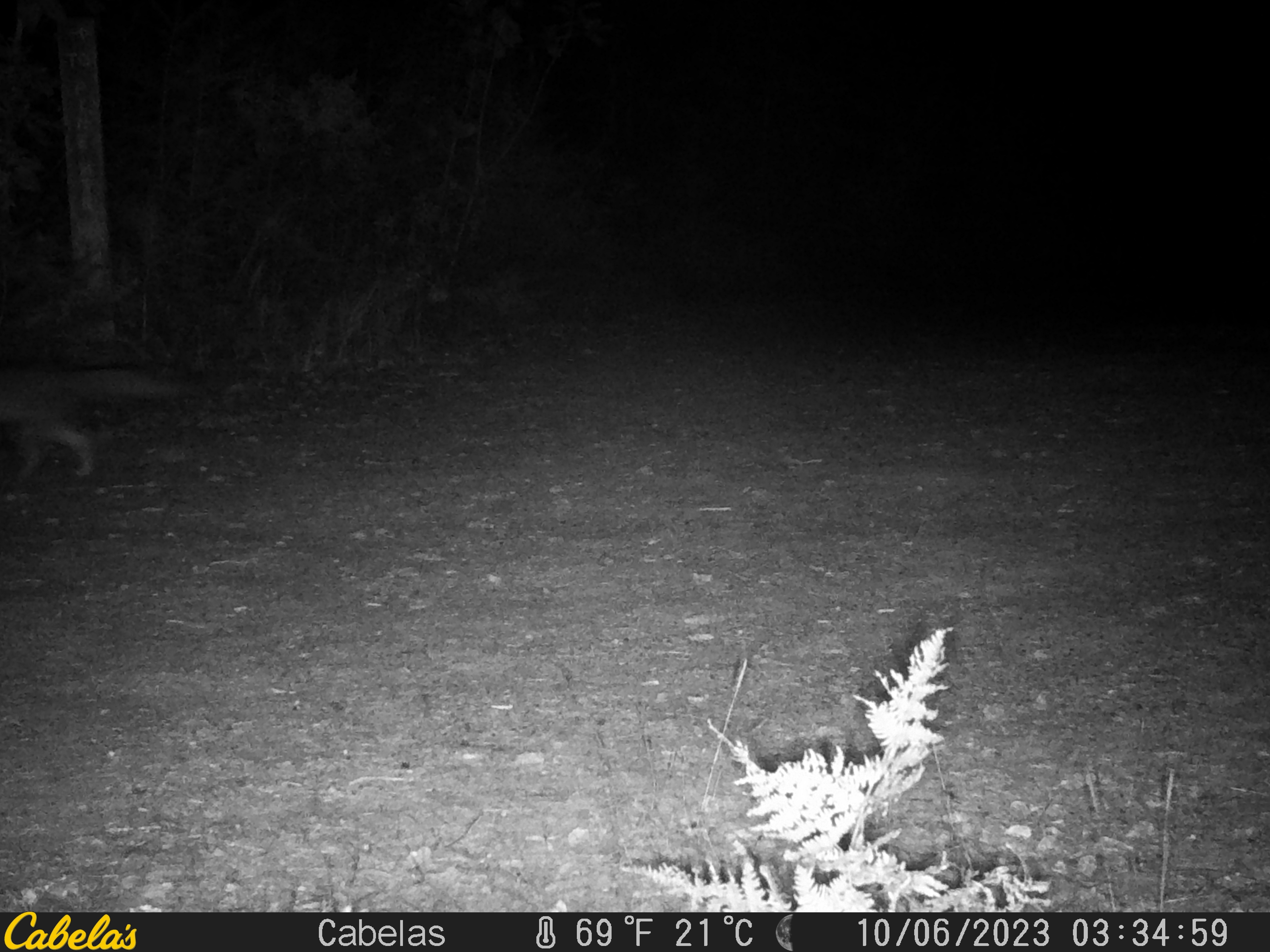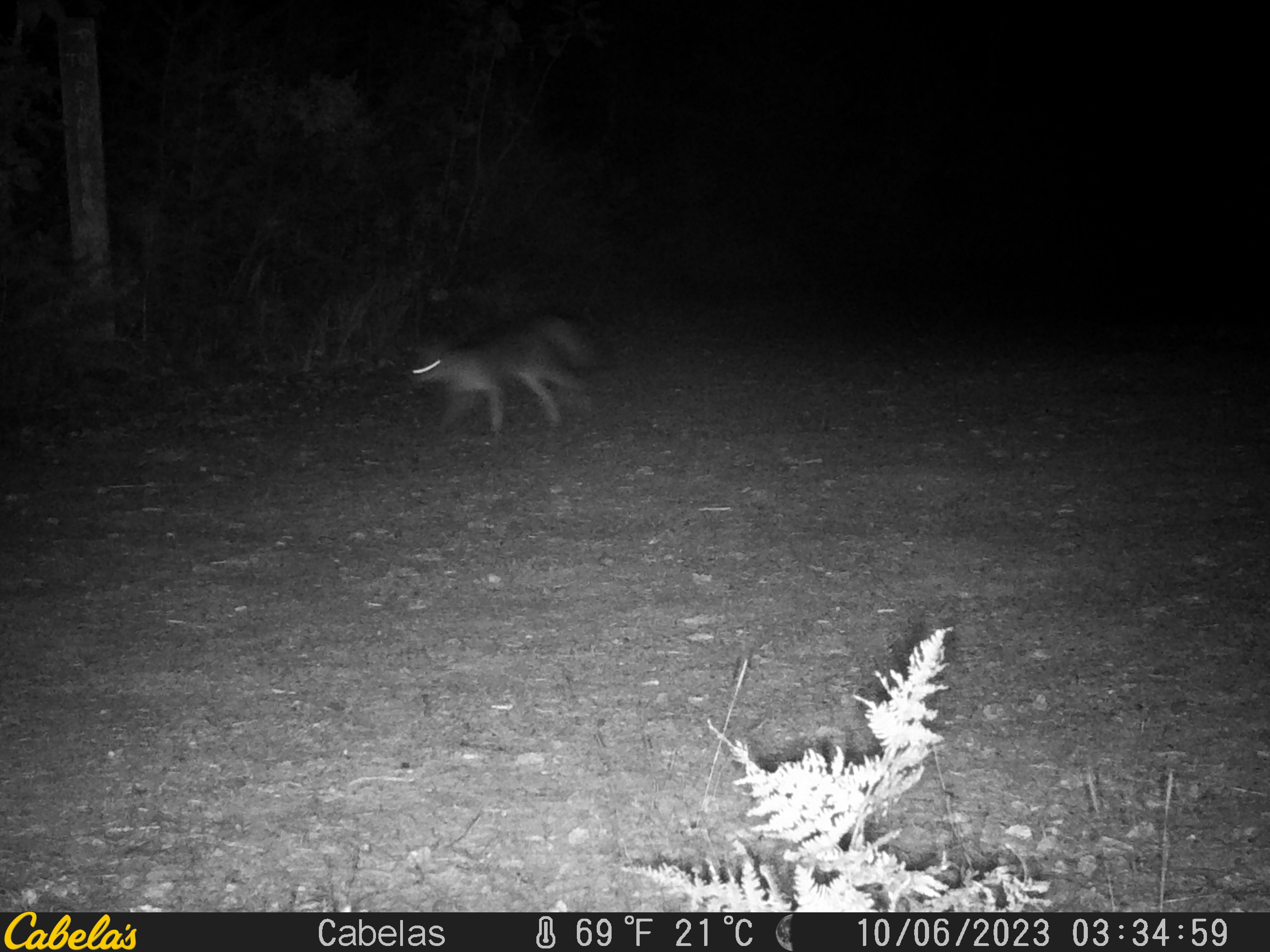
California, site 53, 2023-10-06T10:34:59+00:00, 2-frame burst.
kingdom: Animalia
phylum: Chordata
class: Mammalia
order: Carnivora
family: Canidae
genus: Urocyon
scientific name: Urocyon cinereoargenteus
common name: gray fox